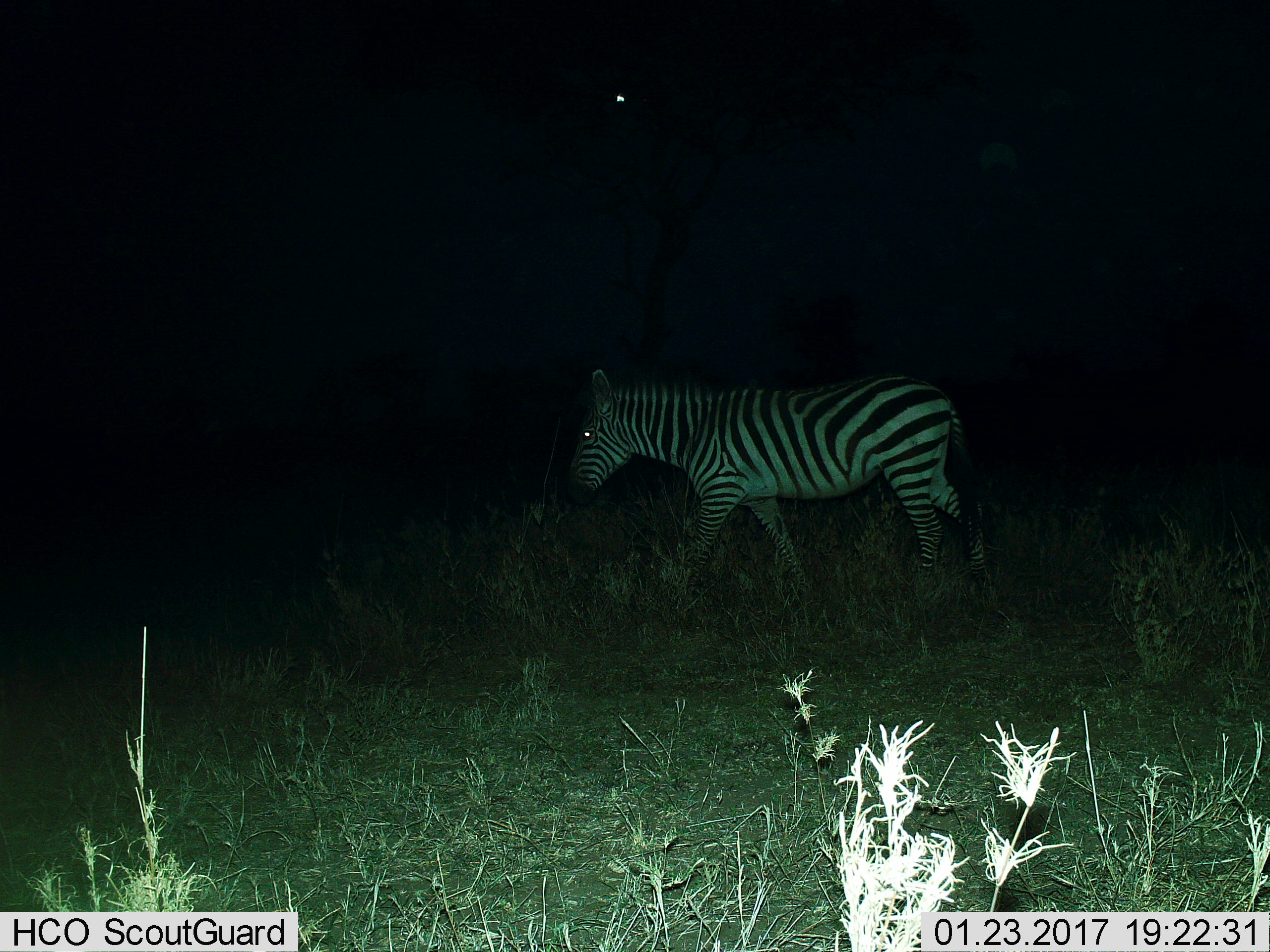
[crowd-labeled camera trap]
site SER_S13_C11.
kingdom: Animalia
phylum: Chordata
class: Mammalia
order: Perissodactyla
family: Equidae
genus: Equus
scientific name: Equus quagga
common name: plains zebra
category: zebraplains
Zebraplains (plains zebra) (Equus quagga), count 1. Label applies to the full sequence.